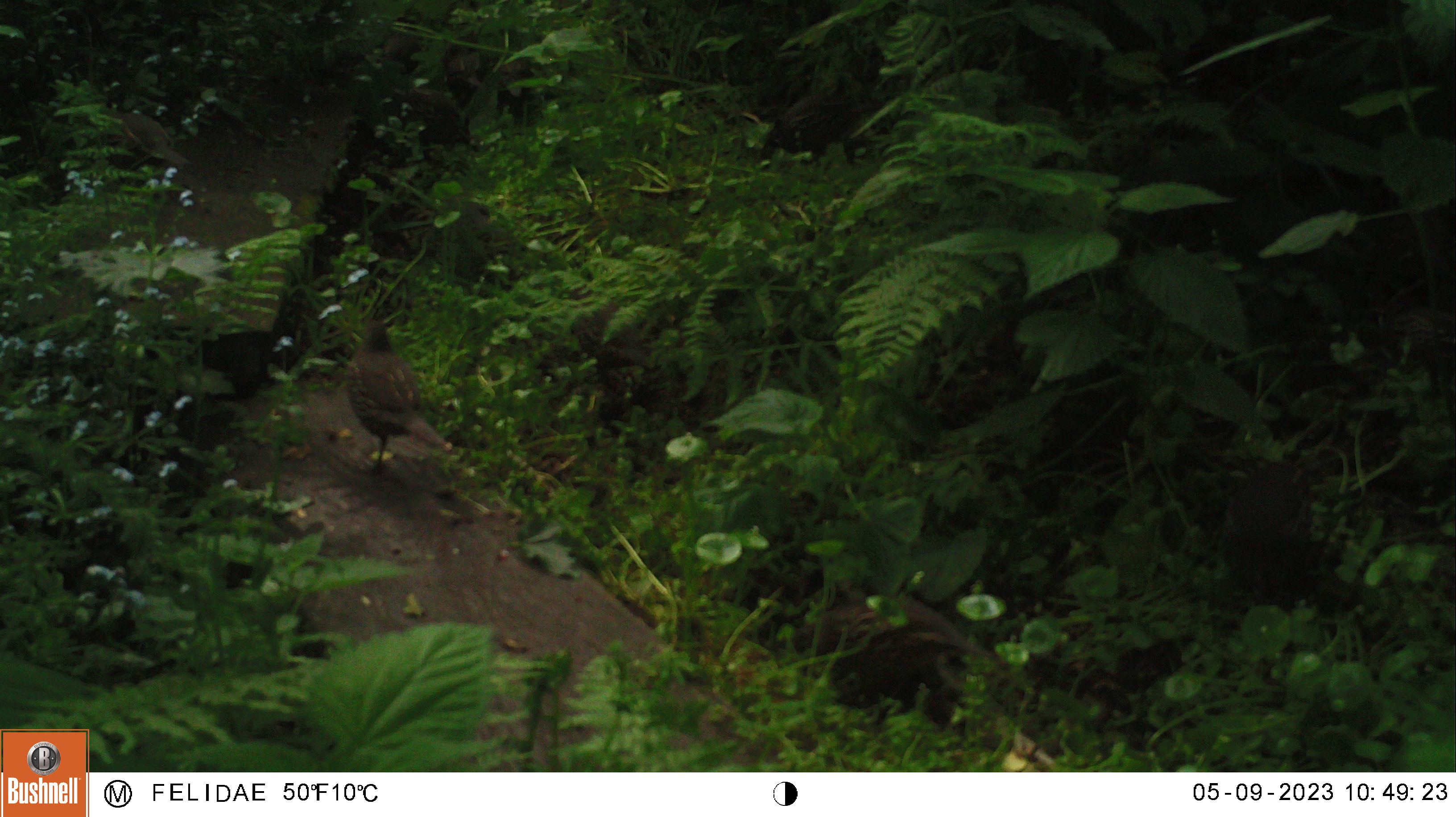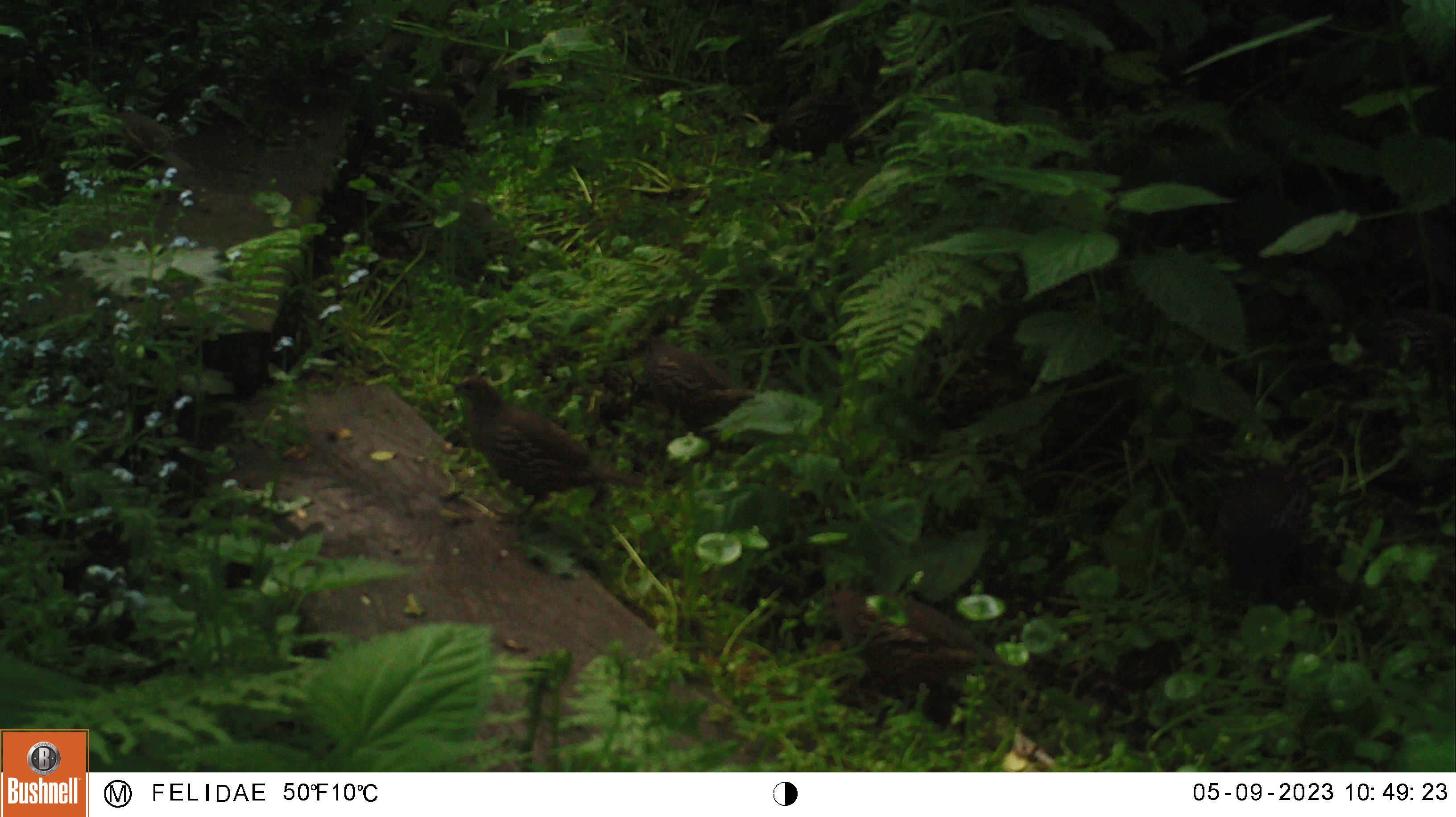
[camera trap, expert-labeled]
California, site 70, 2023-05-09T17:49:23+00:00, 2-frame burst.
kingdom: Animalia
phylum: Chordata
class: Aves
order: Galliformes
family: Odontophoridae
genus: Callipepla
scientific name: Callipepla californica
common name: california quail